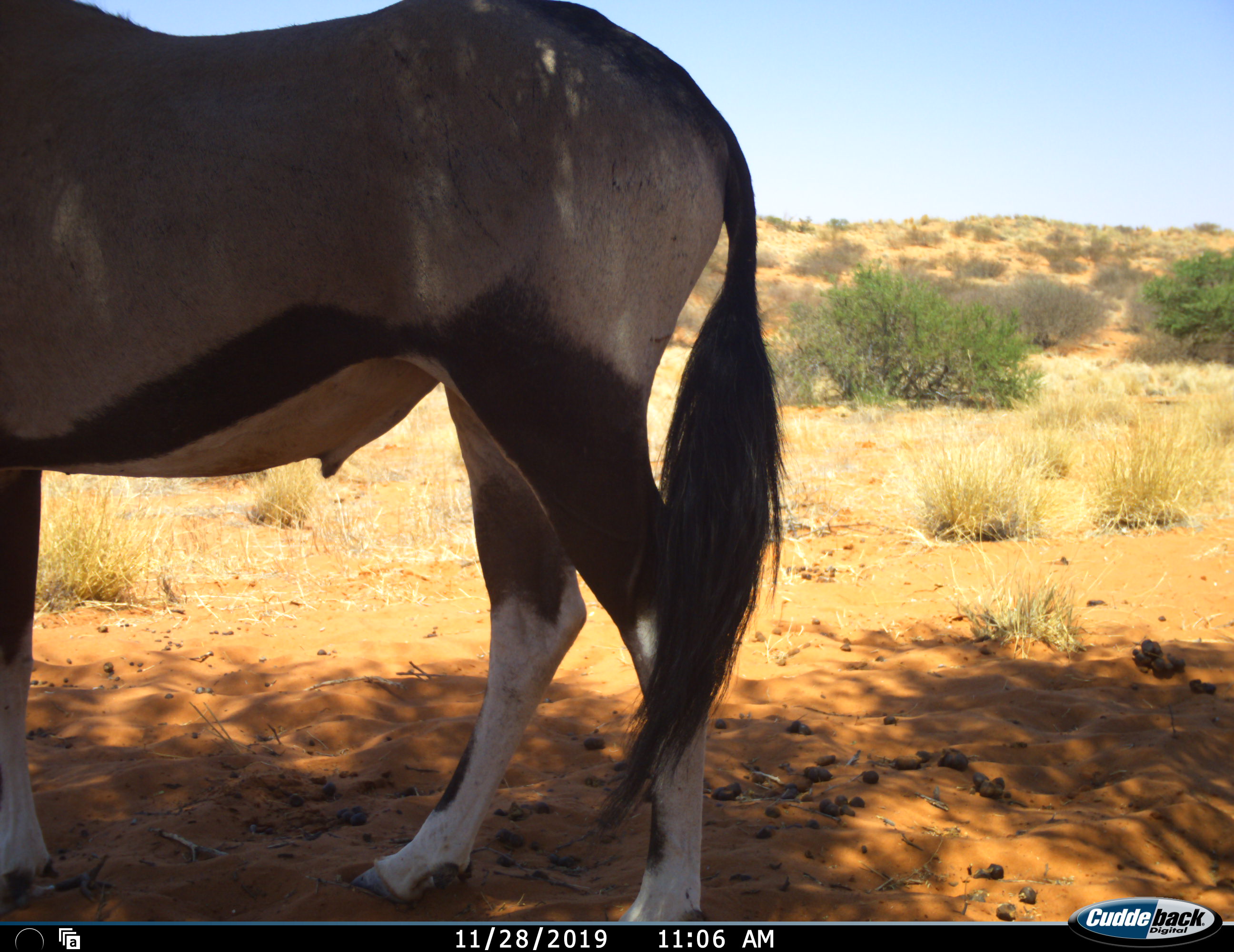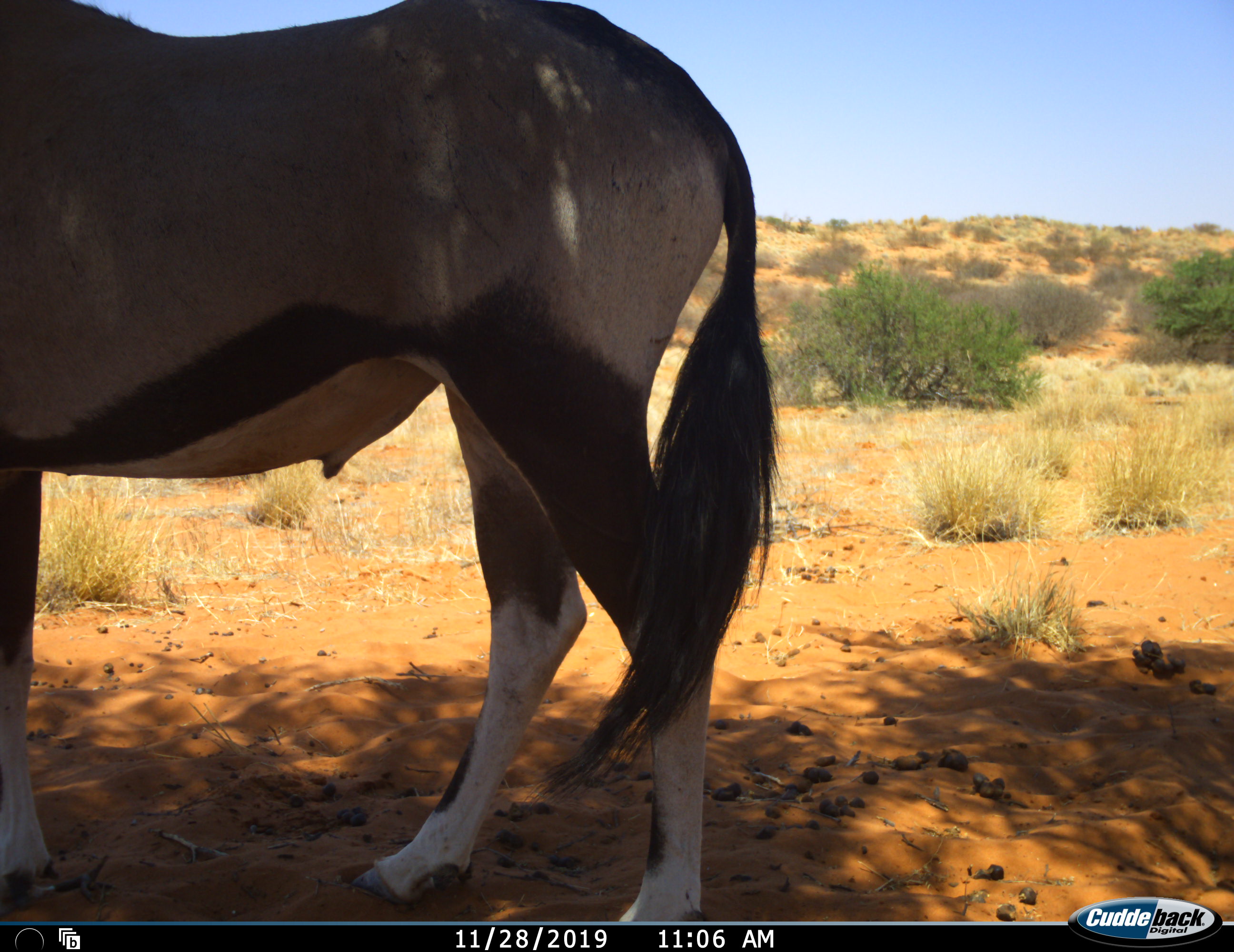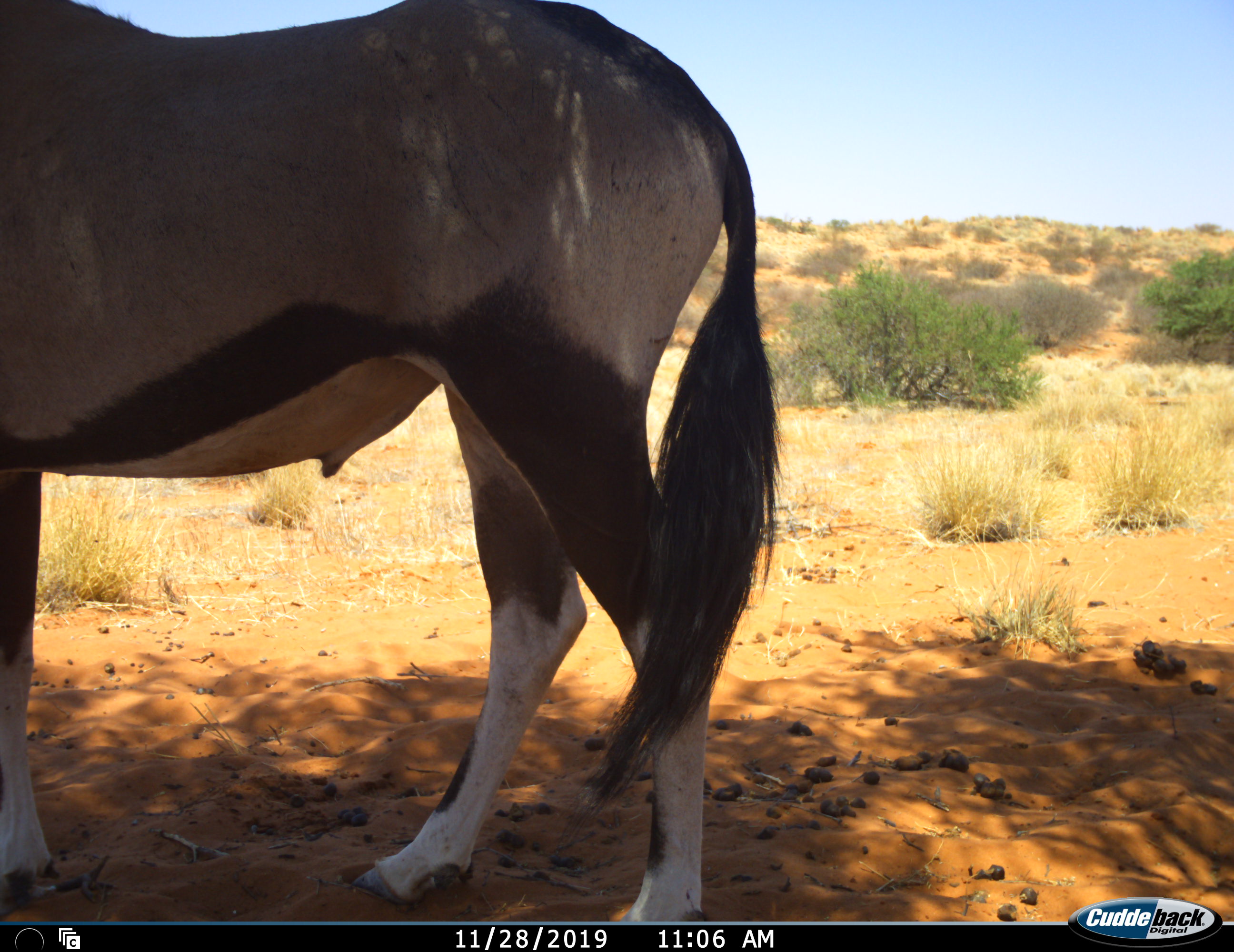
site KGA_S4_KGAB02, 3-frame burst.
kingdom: Animalia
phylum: Chordata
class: Mammalia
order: Artiodactyla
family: Bovidae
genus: Oryx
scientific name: Oryx gazella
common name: gemsbok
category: oryx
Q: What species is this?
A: Oryx (gemsbok) (Oryx gazella).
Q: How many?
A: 1.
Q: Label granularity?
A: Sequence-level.